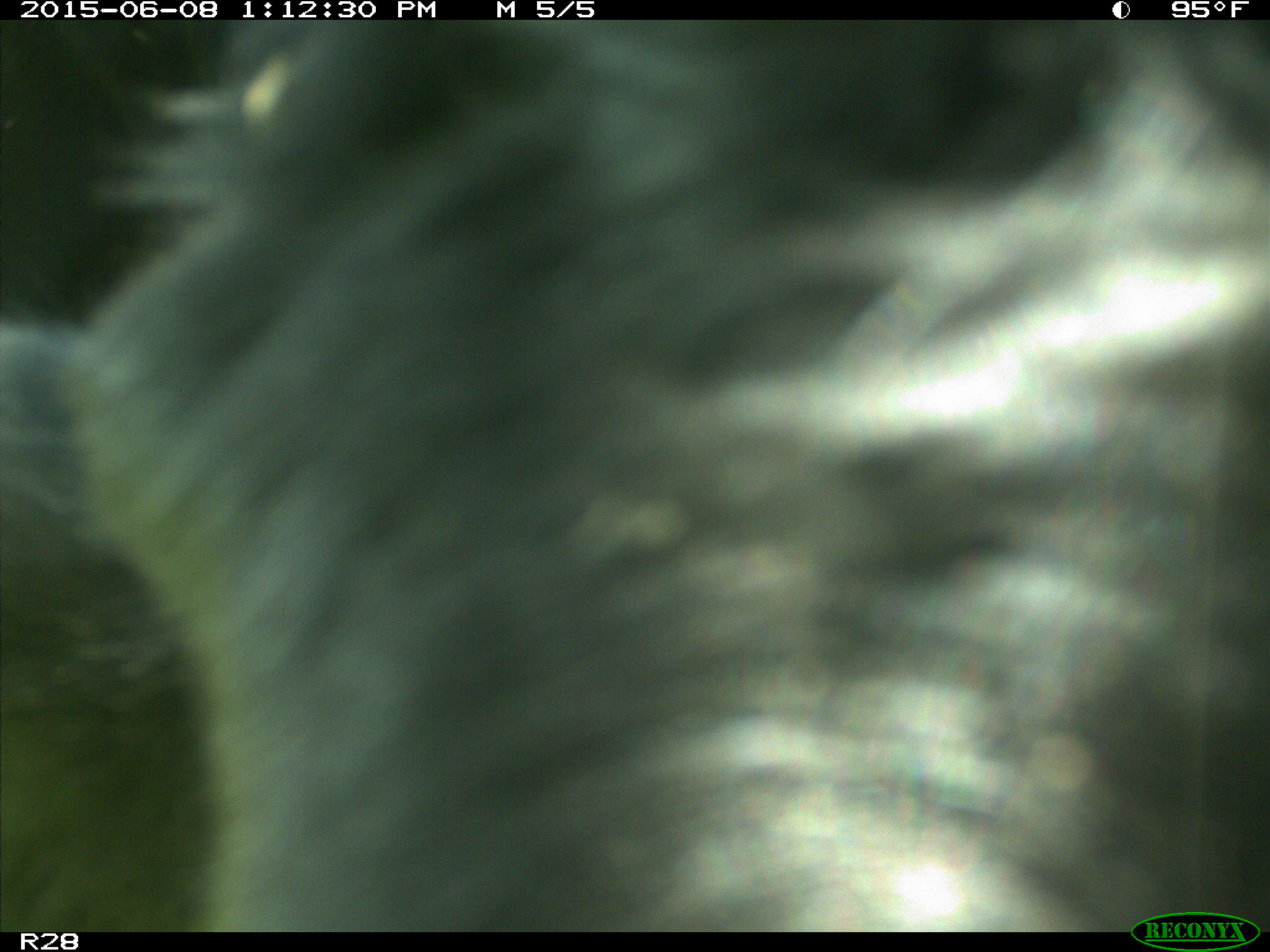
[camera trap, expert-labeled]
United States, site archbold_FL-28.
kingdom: Animalia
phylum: Chordata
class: Mammalia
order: Artiodactyla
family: Bovidae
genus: Bos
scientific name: Bos taurus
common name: domestic cow